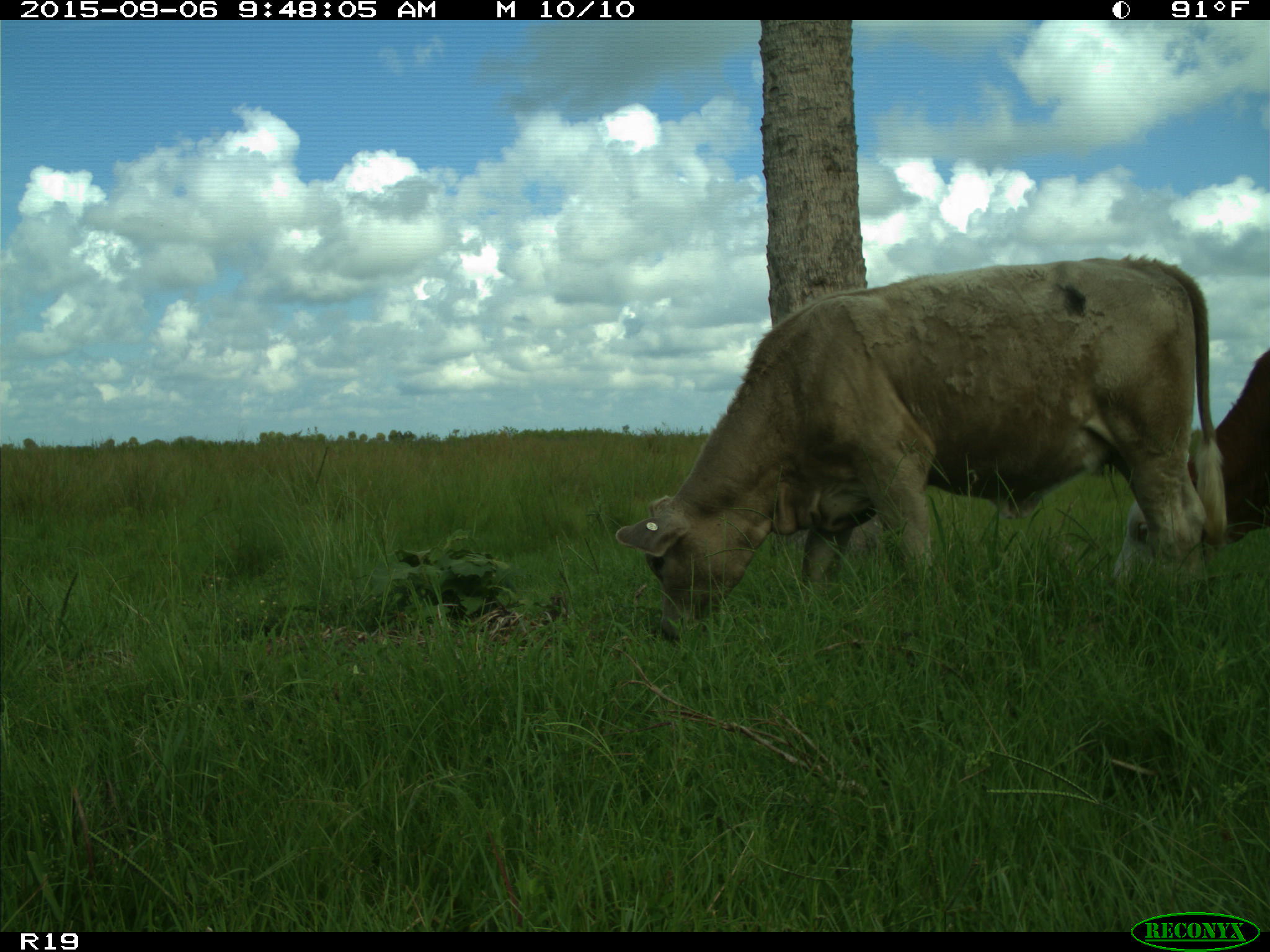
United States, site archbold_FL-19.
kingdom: Animalia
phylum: Chordata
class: Mammalia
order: Artiodactyla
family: Bovidae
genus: Bos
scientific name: Bos taurus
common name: domestic cow